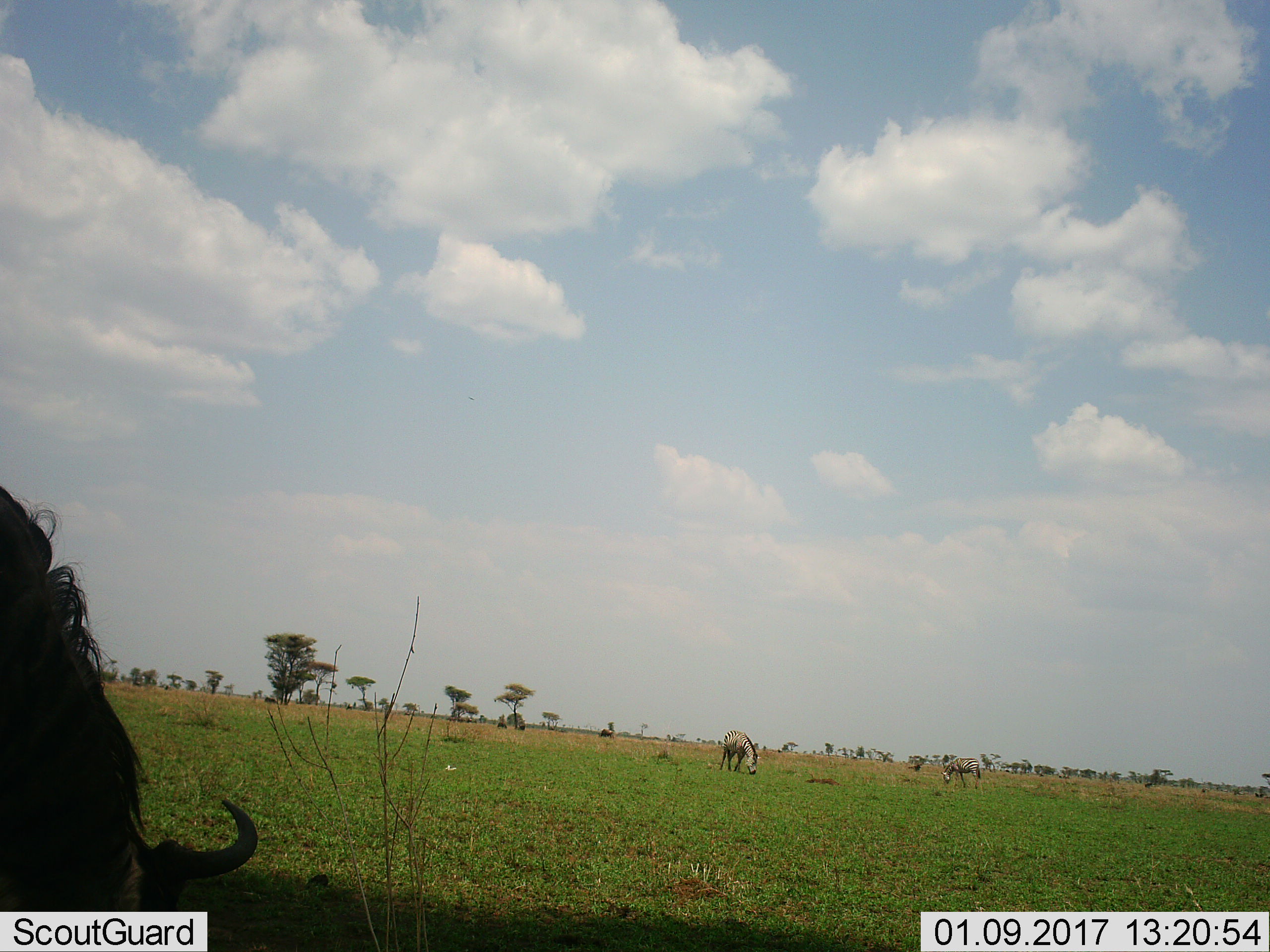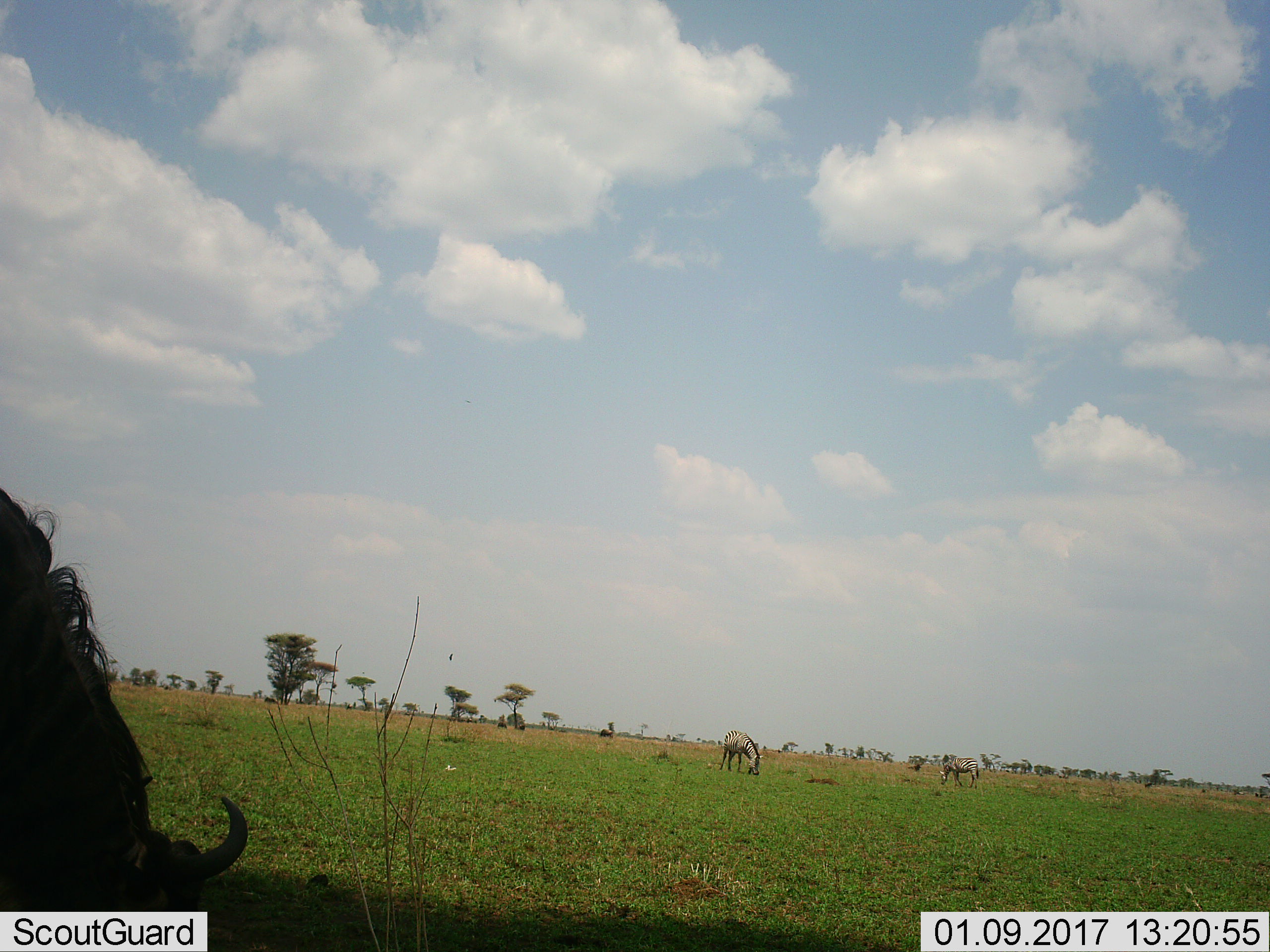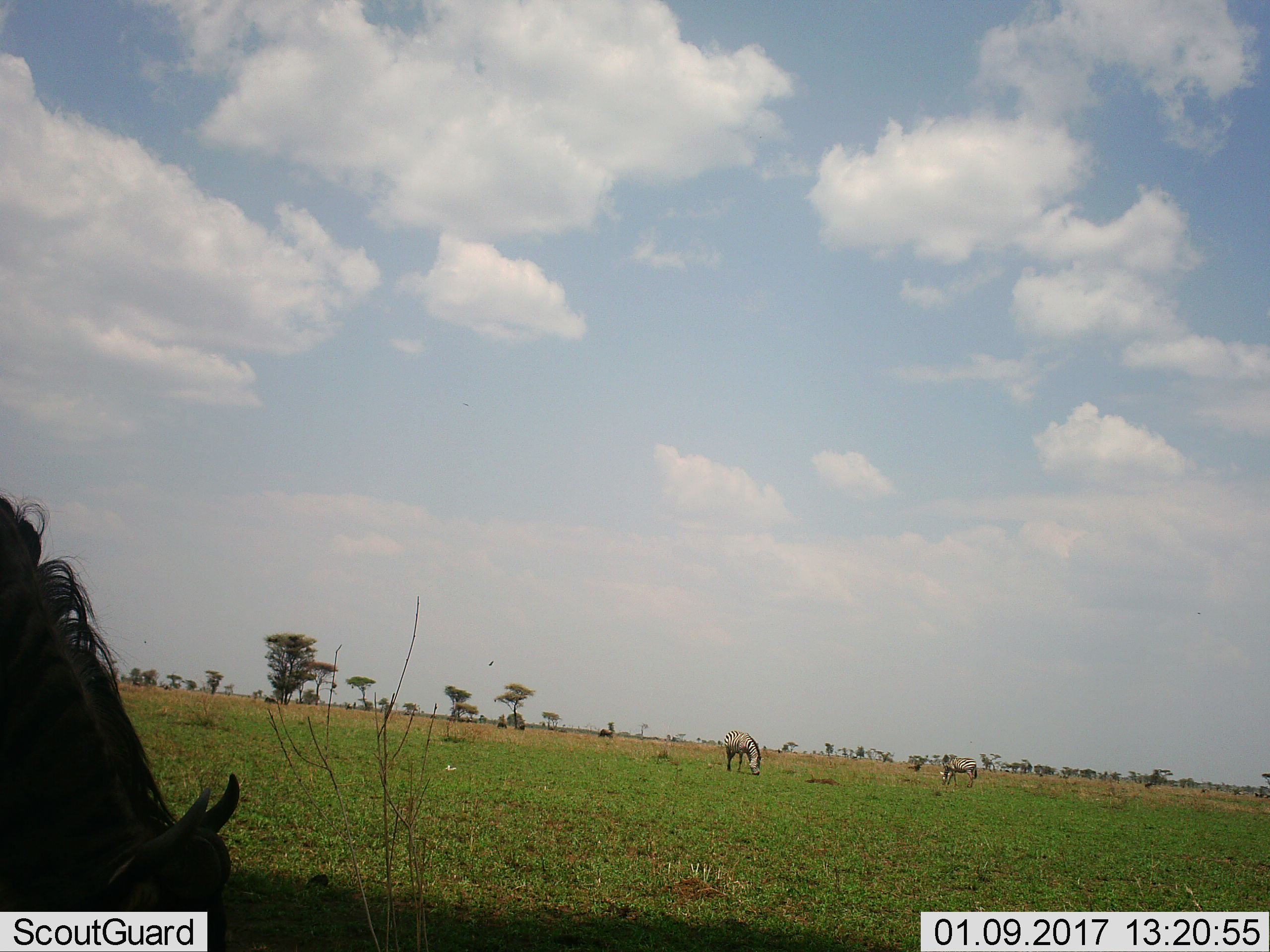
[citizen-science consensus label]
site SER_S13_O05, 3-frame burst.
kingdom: Animalia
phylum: Chordata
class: Mammalia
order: Artiodactyla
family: Bovidae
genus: Connochaetes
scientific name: Connochaetes taurinus taurinus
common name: blue wildebeest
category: wildebeestblue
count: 1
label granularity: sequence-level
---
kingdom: Animalia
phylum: Chordata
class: Mammalia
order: Perissodactyla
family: Equidae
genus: Equus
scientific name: Equus quagga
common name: plains zebra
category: zebraplains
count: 2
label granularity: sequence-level